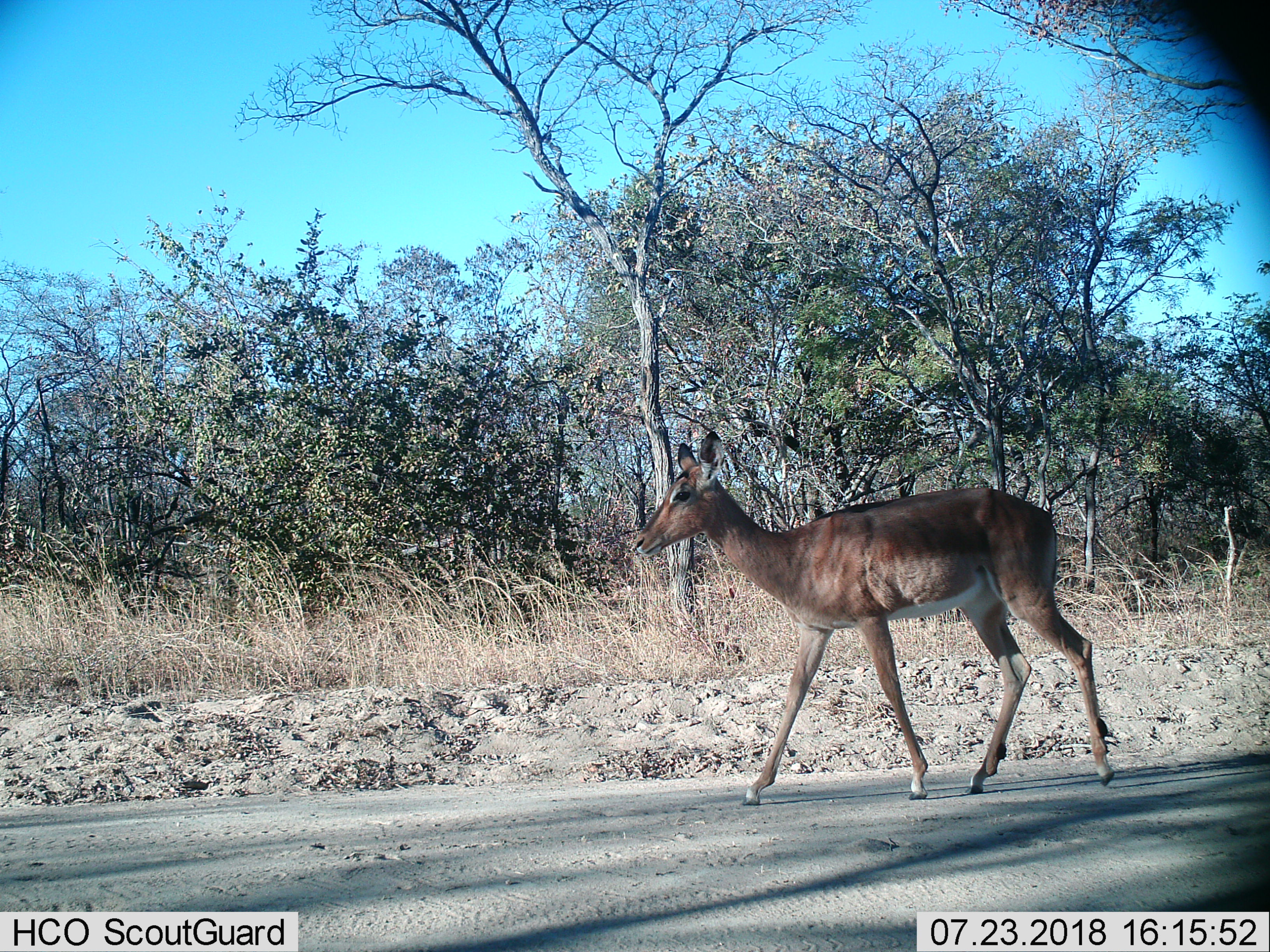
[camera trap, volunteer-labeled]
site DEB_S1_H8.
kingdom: Animalia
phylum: Chordata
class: Mammalia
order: Artiodactyla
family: Bovidae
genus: Aepyceros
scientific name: Aepyceros melampus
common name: impala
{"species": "impala (Aepyceros melampus)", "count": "1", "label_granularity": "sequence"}